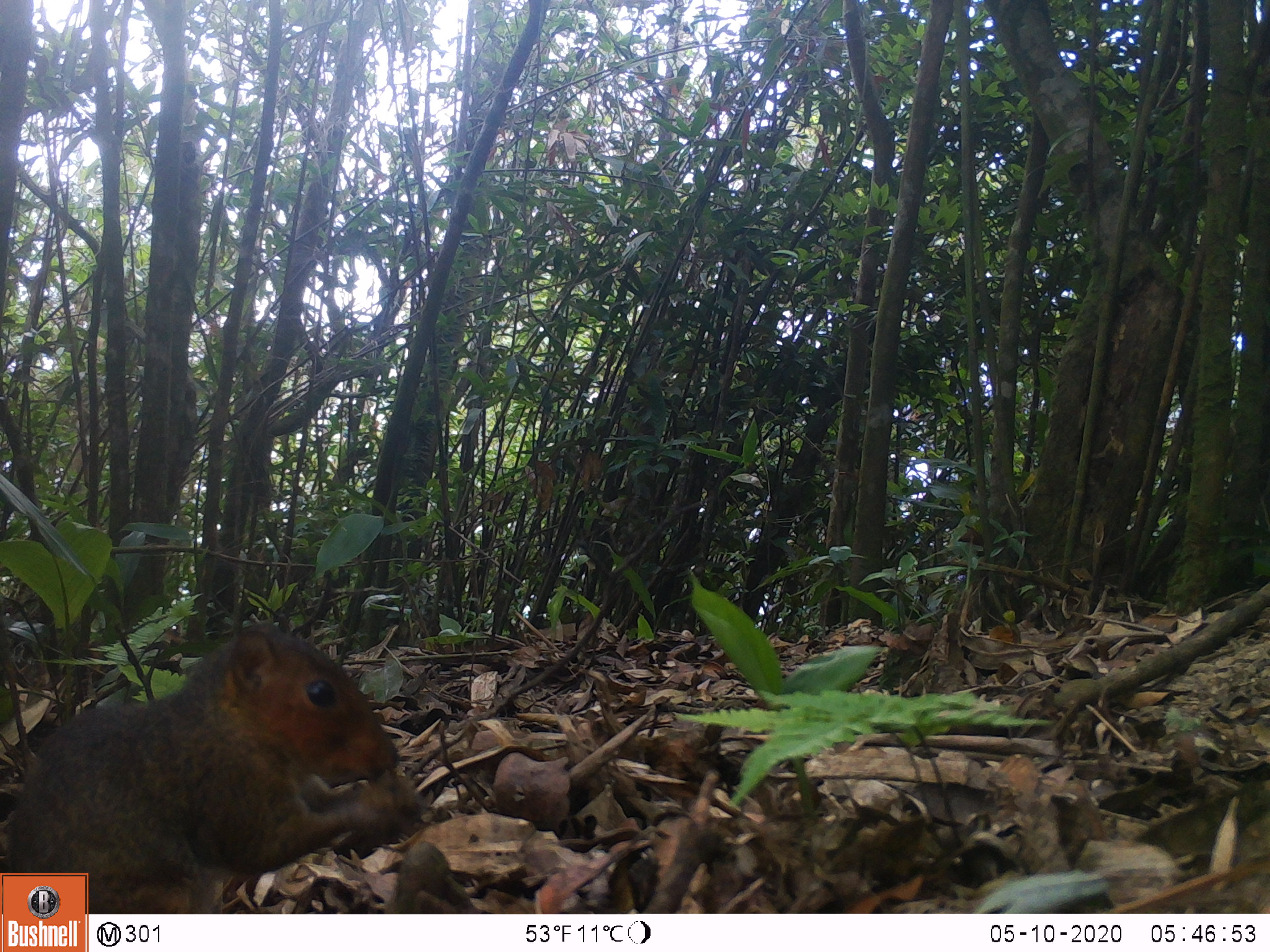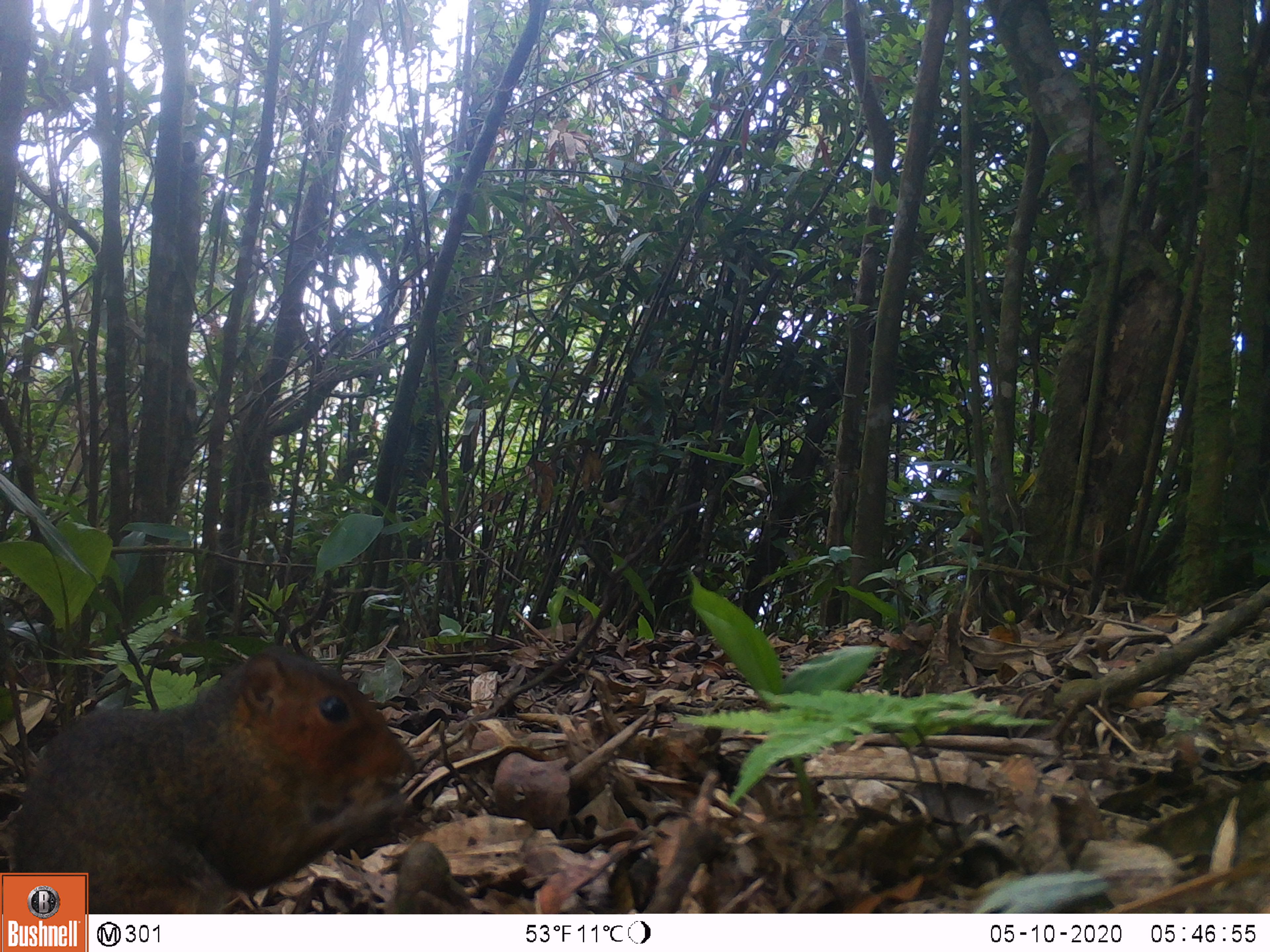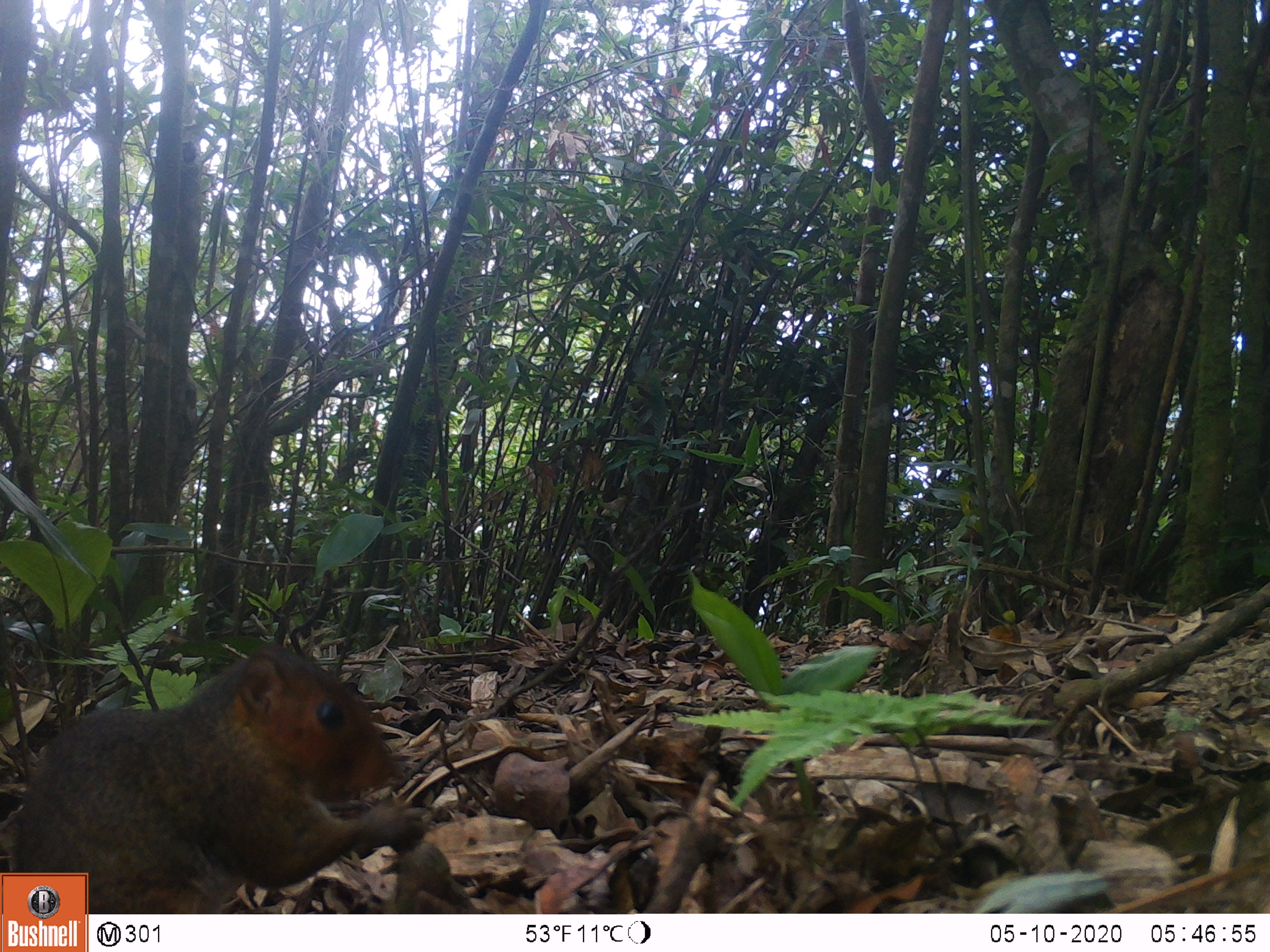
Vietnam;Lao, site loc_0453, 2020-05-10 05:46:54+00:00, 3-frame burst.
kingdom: Animalia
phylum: Chordata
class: Mammalia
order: Rodentia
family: Sciuridae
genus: Dremomys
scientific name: Dremomys rufigenis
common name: red-cheeked squirrel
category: red cheeked squirrel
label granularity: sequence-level